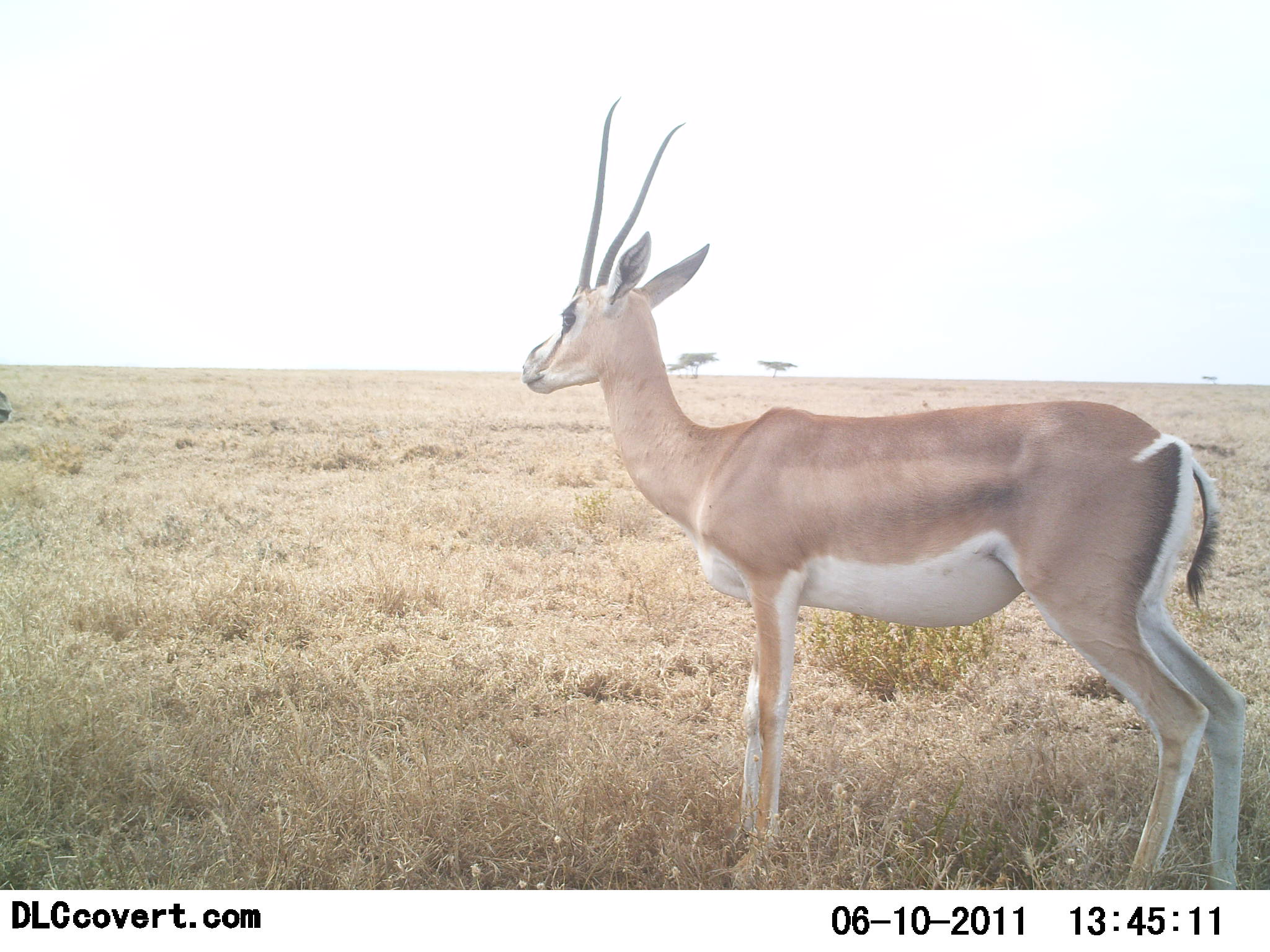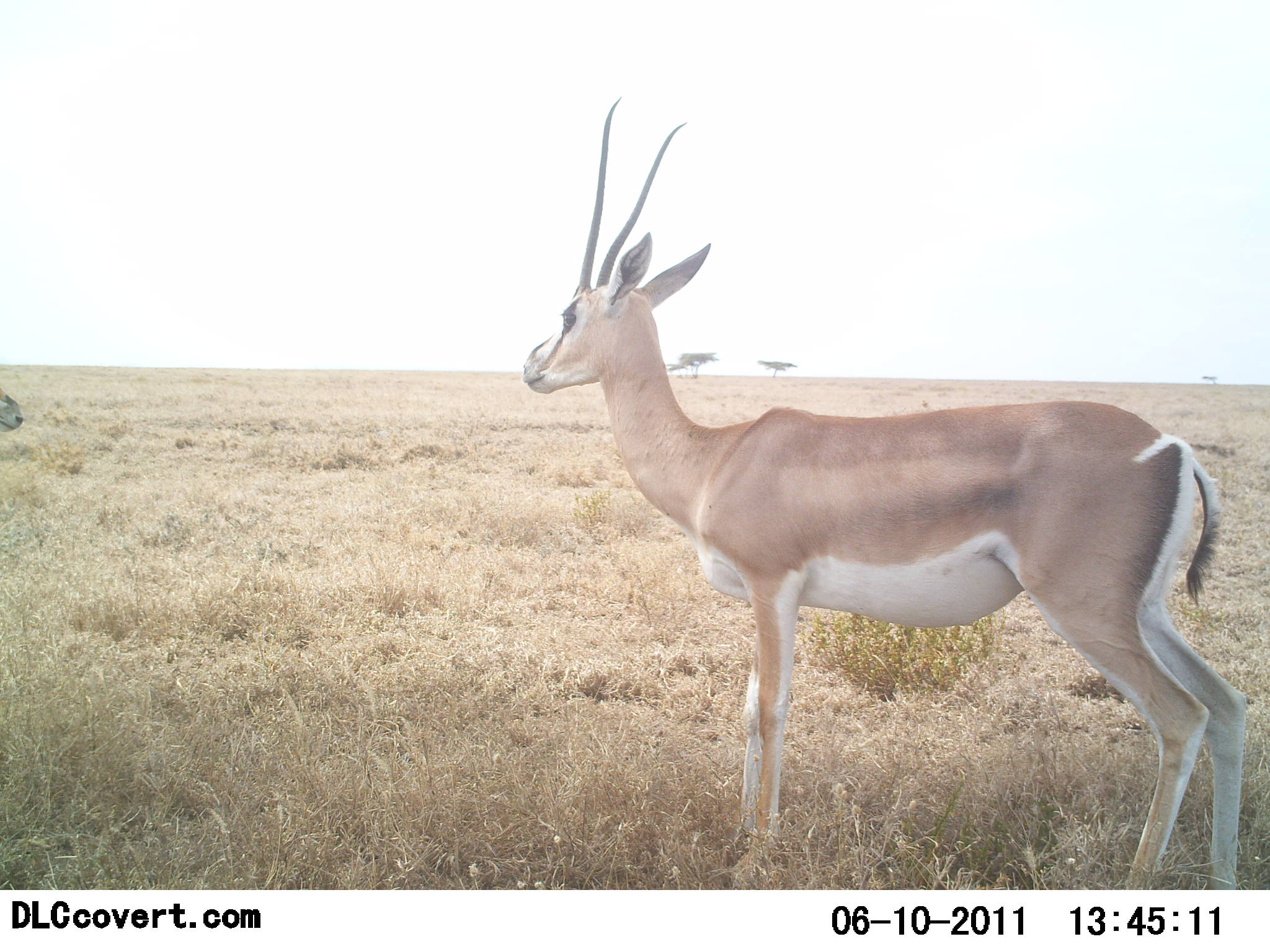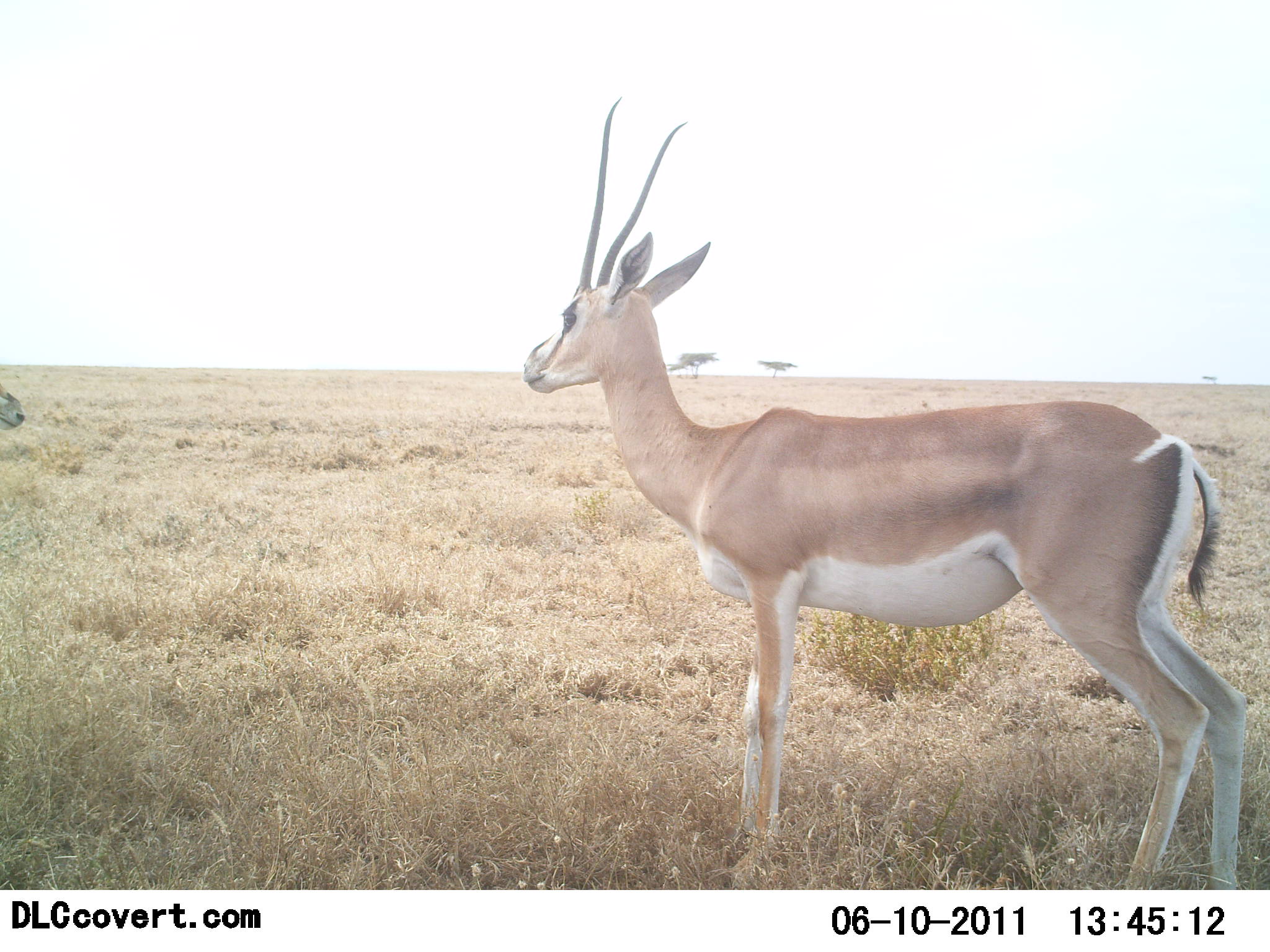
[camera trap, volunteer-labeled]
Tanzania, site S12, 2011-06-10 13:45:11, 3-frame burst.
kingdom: Animalia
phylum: Chordata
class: Mammalia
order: Artiodactyla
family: Bovidae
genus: Nanger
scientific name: Nanger granti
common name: grant's gazelle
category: gazellegrants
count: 2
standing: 100%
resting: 0%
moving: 0%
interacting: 0%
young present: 0%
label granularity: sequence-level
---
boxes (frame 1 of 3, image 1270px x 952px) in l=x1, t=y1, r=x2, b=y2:
animal: l=518, t=95, r=1249, b=889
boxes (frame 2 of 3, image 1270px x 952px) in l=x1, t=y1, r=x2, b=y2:
animal: l=518, t=96, r=1250, b=889; l=0, t=387, r=24, b=432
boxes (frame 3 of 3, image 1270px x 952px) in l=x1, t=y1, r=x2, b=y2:
animal: l=521, t=94, r=1252, b=891; l=0, t=383, r=25, b=430